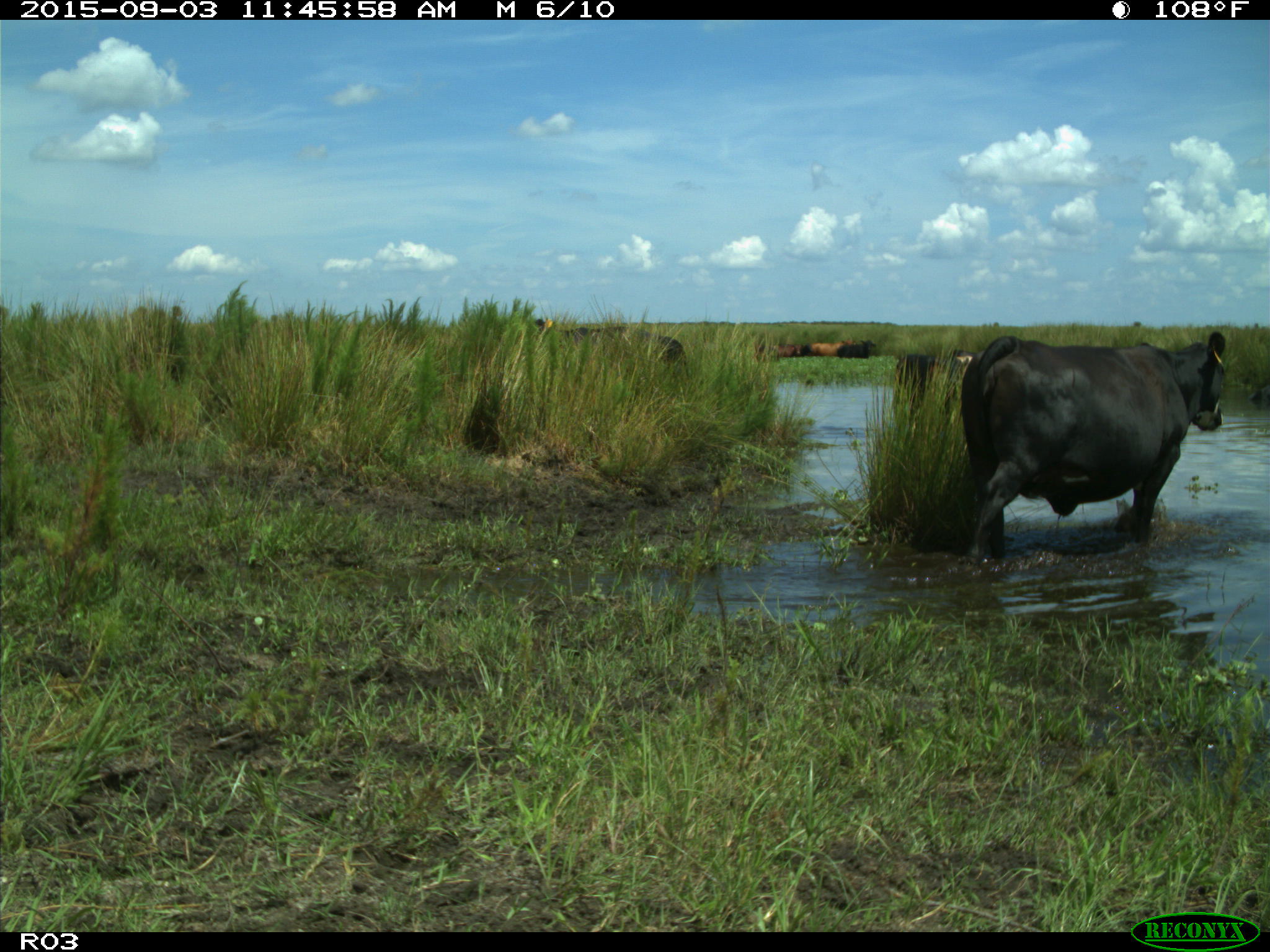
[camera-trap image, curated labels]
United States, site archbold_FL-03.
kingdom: Animalia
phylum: Chordata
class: Mammalia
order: Artiodactyla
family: Bovidae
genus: Bos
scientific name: Bos taurus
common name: domestic cow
Bos taurus (domestic cow).